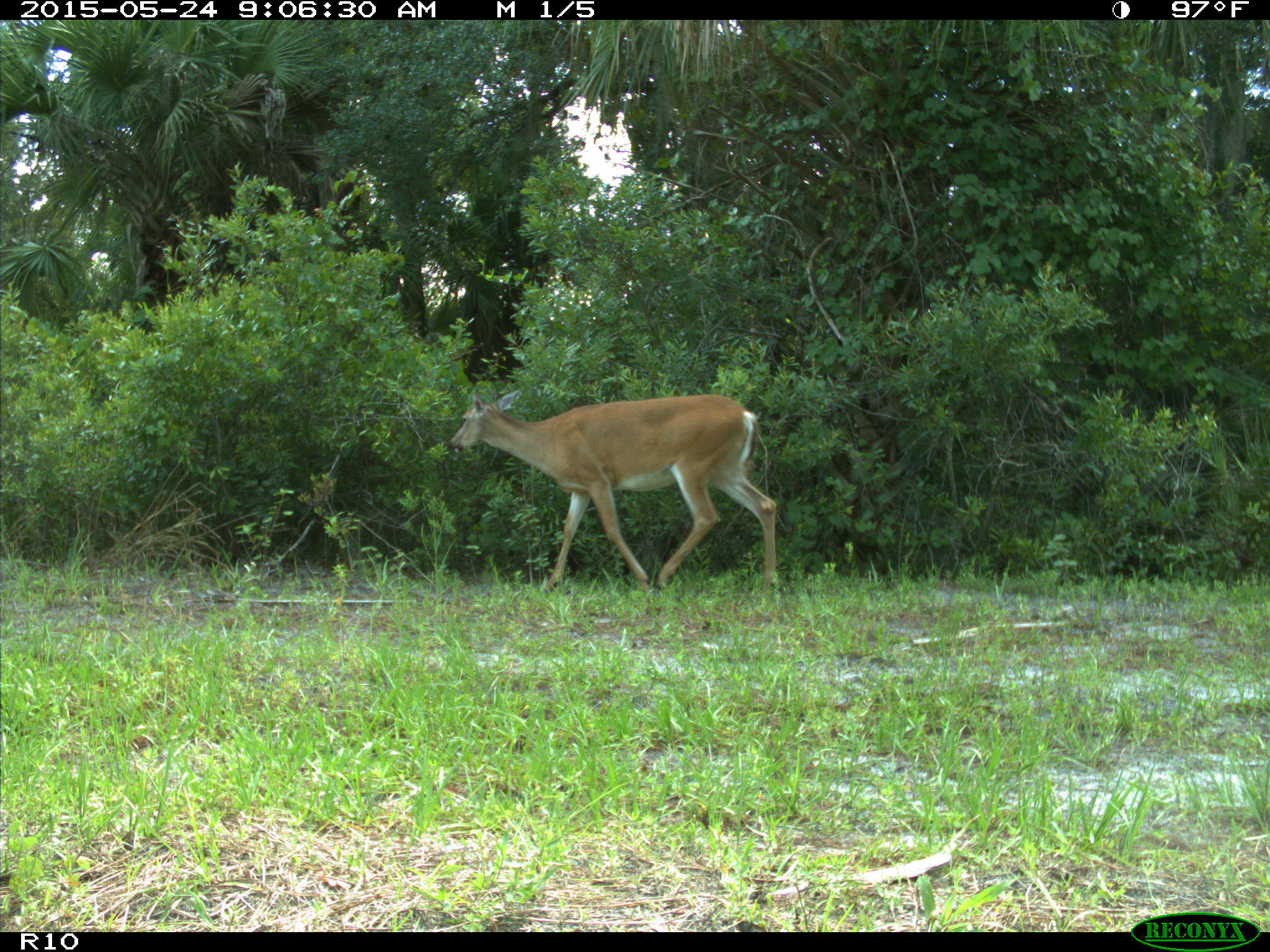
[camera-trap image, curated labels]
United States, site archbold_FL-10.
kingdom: Animalia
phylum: Chordata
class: Mammalia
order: Artiodactyla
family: Cervidae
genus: Odocoileus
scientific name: Odocoileus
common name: deer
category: unidentified deer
Unidentified deer (deer) (Odocoileus).